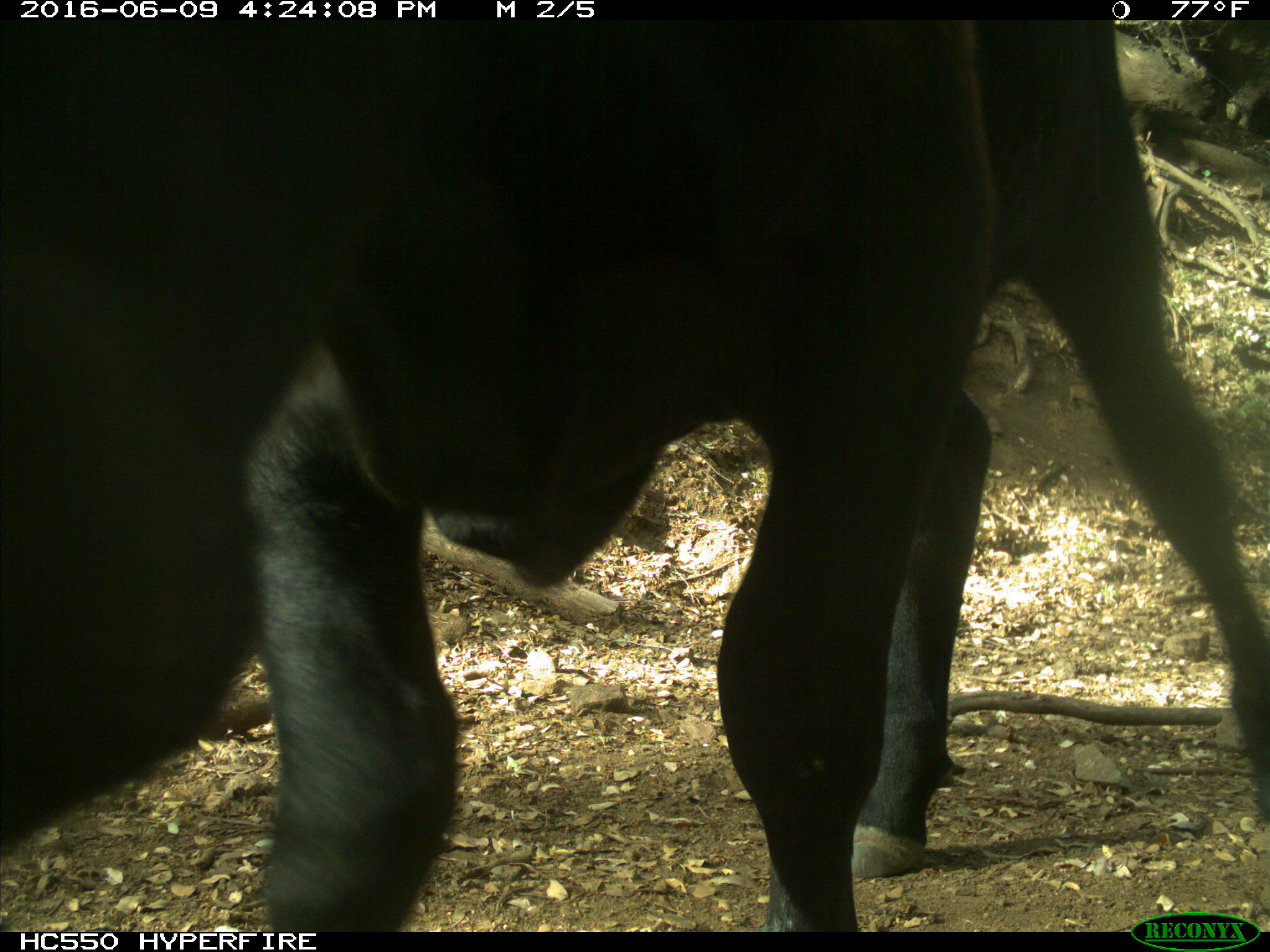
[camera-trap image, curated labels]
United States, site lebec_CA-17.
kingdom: Animalia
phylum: Chordata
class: Mammalia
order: Artiodactyla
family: Bovidae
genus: Bos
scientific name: Bos taurus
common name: domestic cow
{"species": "Bos taurus (domestic cow)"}